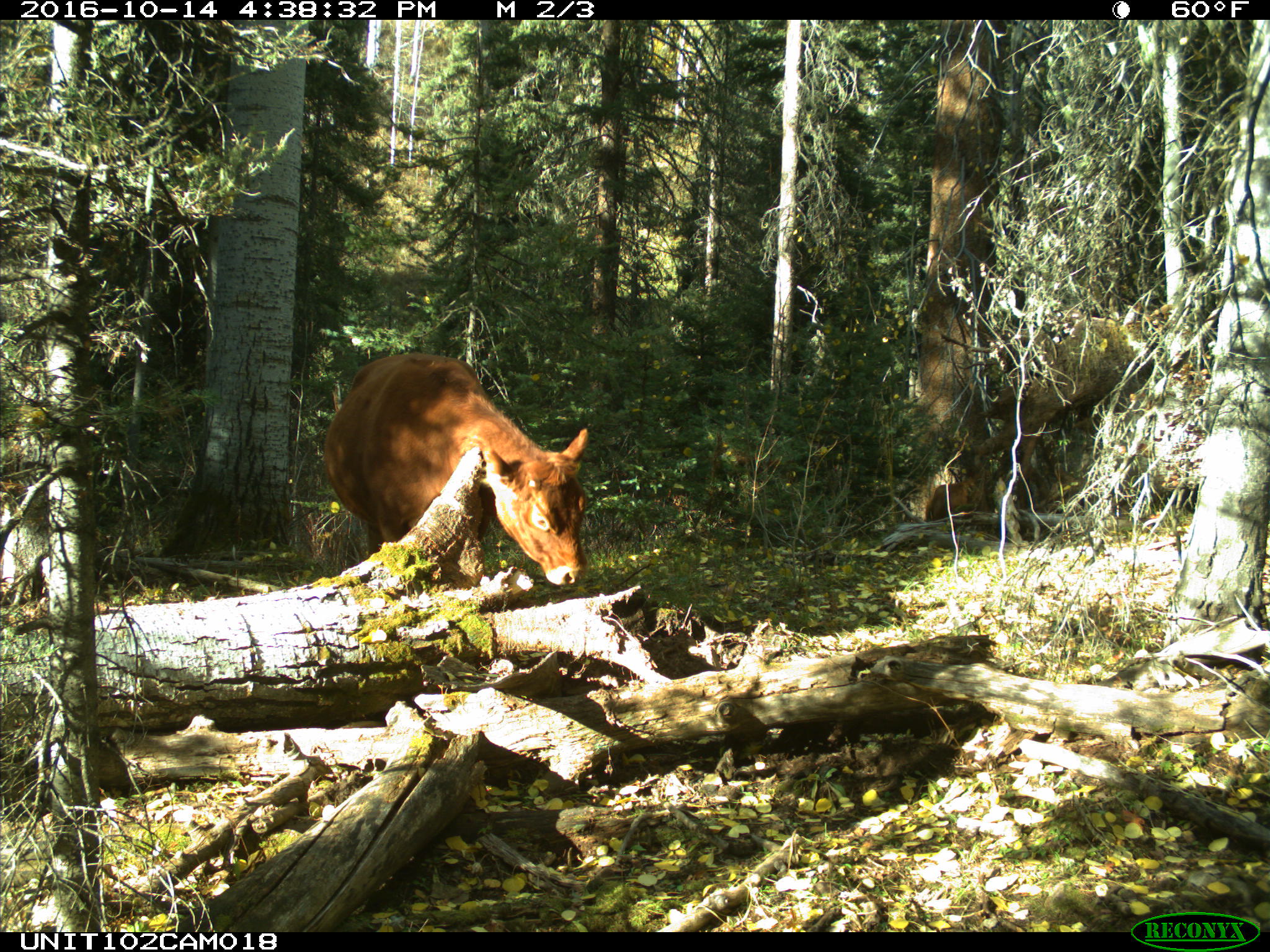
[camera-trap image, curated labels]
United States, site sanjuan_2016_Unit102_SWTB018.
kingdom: Animalia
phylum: Chordata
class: Mammalia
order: Artiodactyla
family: Bovidae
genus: Bos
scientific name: Bos taurus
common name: domestic cow